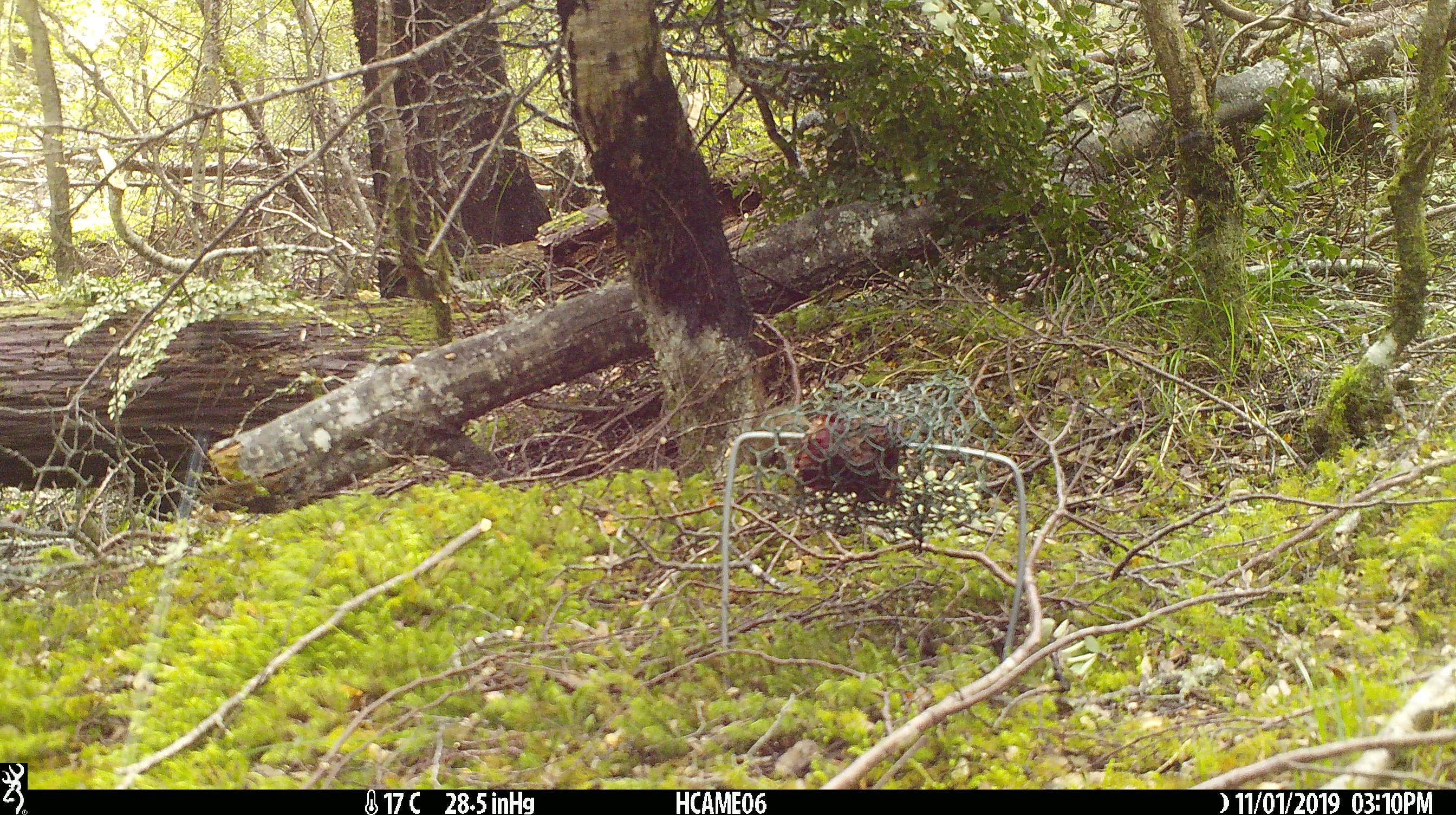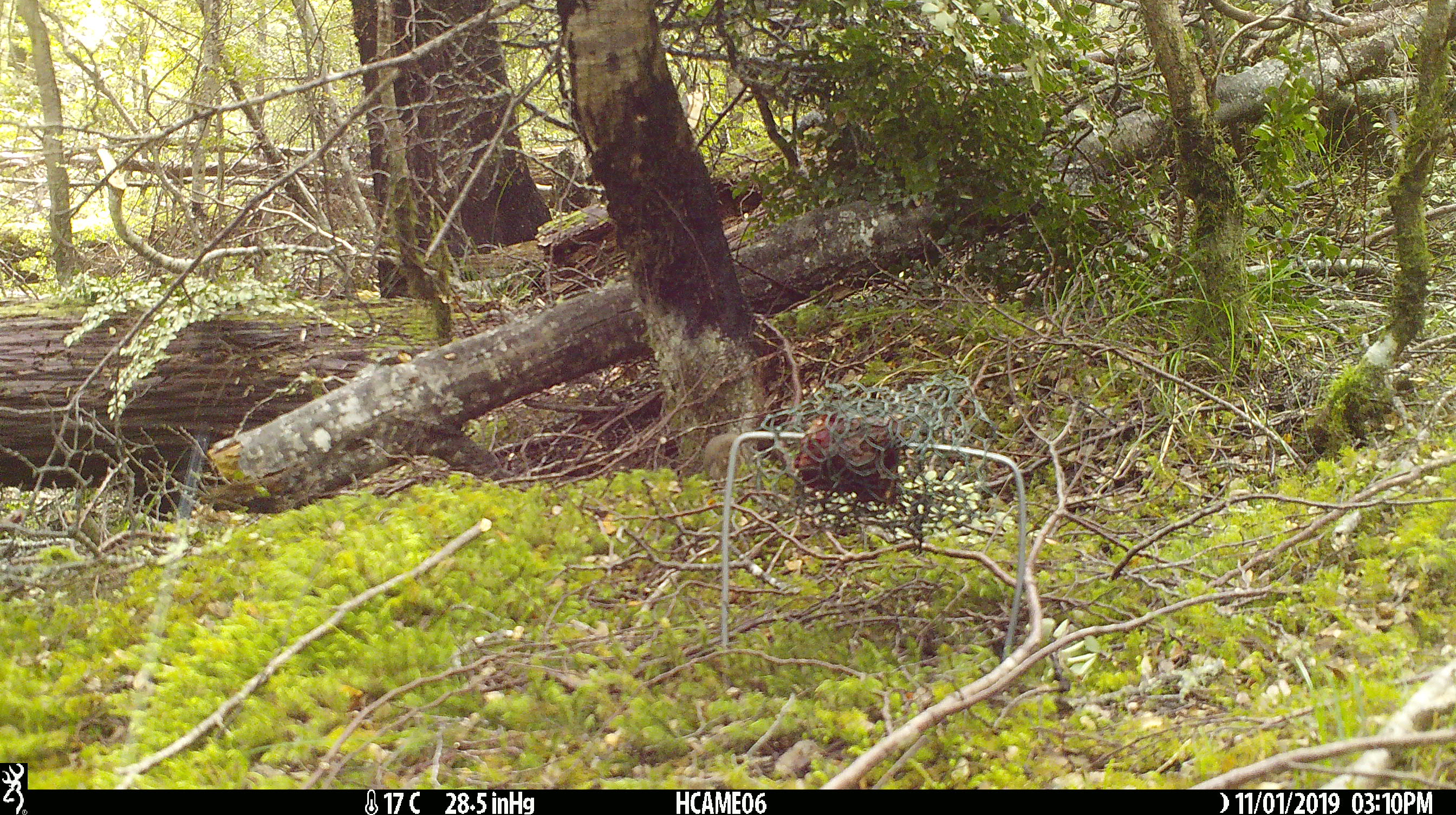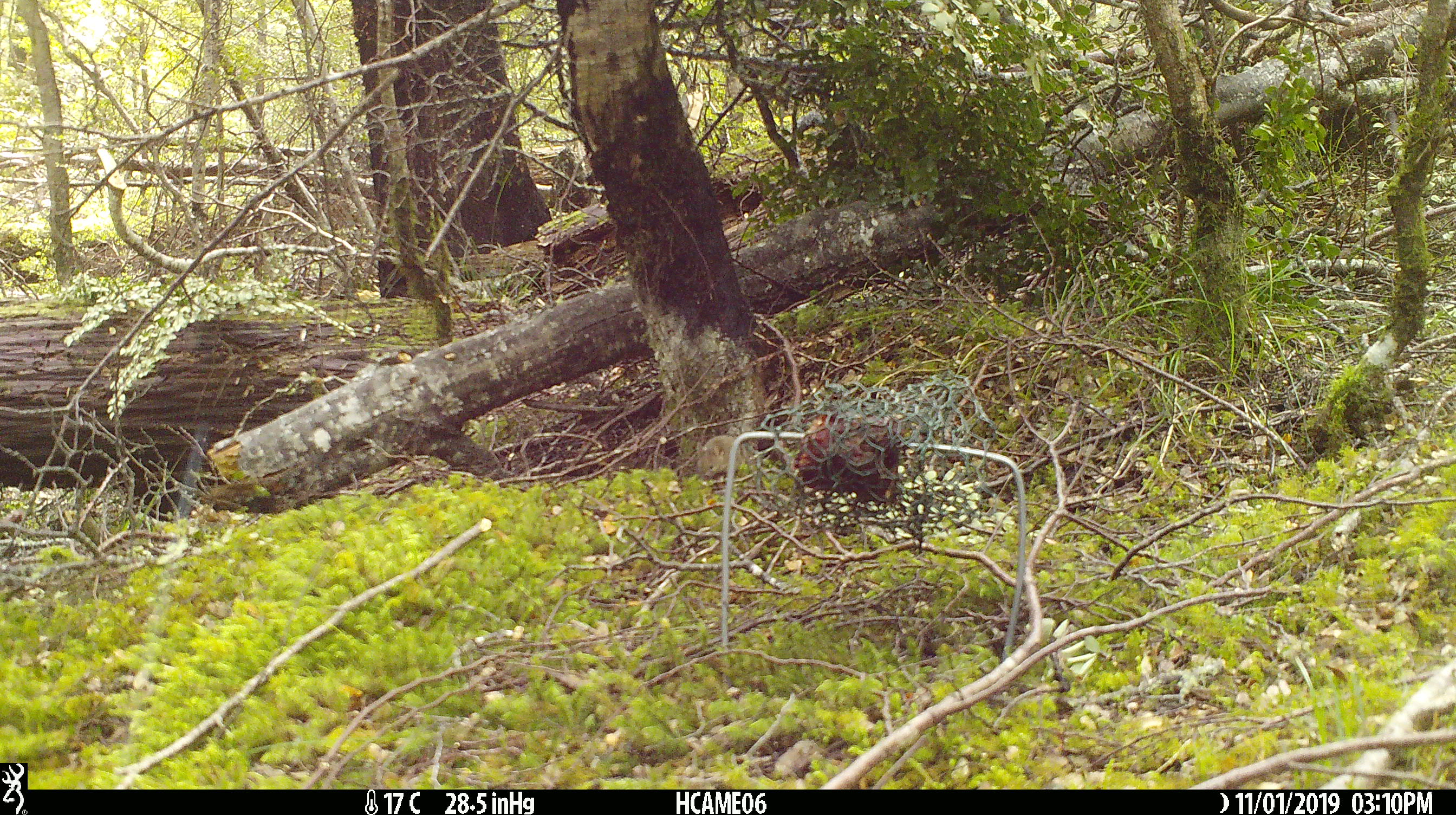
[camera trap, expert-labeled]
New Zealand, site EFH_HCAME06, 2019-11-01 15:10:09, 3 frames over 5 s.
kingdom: Animalia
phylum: Chordata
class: Mammalia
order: Rodentia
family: Muridae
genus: Mus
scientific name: Mus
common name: mouse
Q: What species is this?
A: Mouse (Mus).